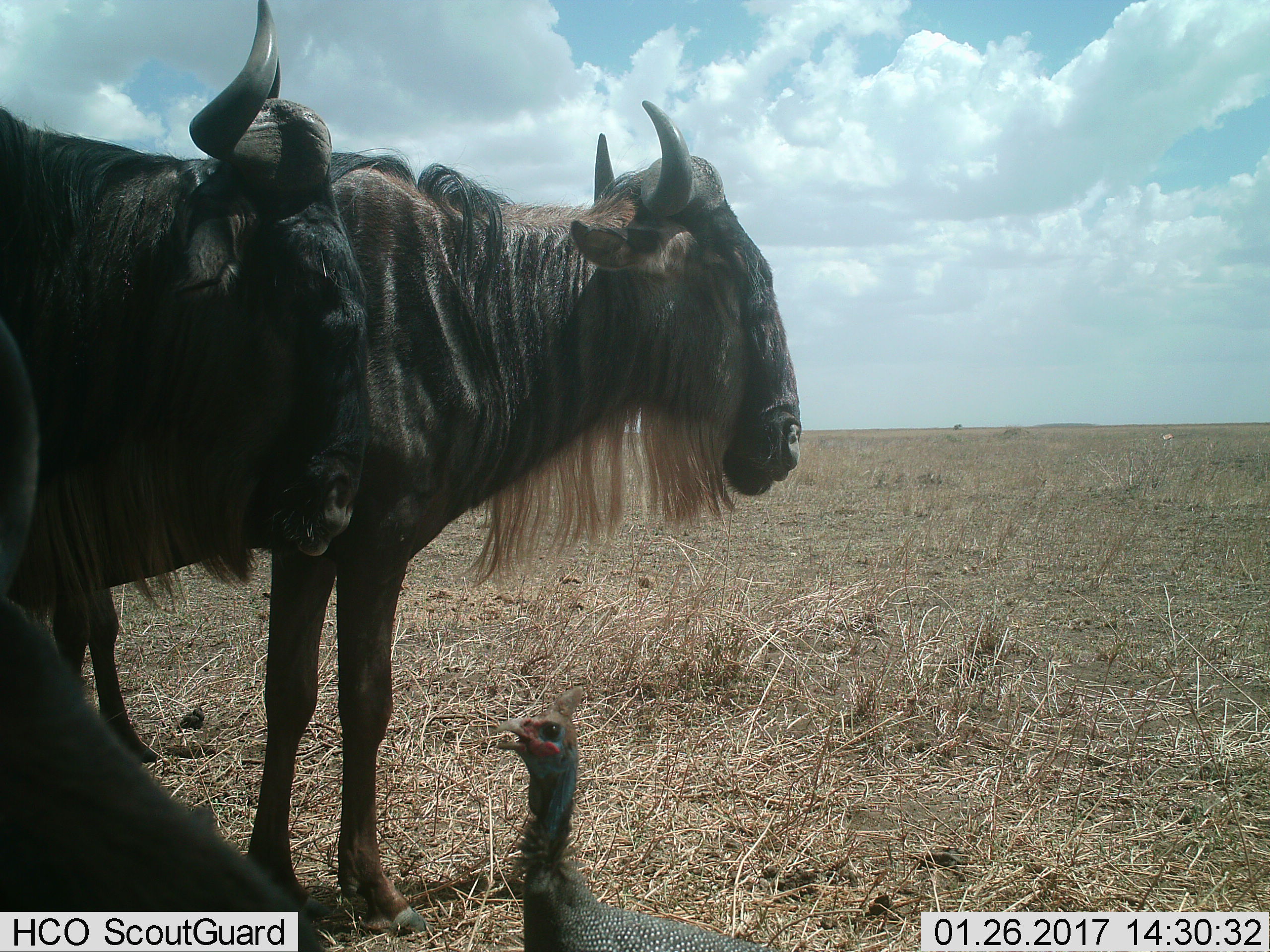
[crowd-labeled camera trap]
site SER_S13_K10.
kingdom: Animalia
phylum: Chordata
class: Aves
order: Galliformes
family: Numididae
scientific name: Numididae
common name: guineafowl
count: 1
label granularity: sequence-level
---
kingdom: Animalia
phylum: Chordata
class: Mammalia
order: Artiodactyla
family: Bovidae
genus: Connochaetes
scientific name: Connochaetes taurinus taurinus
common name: blue wildebeest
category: wildebeestblue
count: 2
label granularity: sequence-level